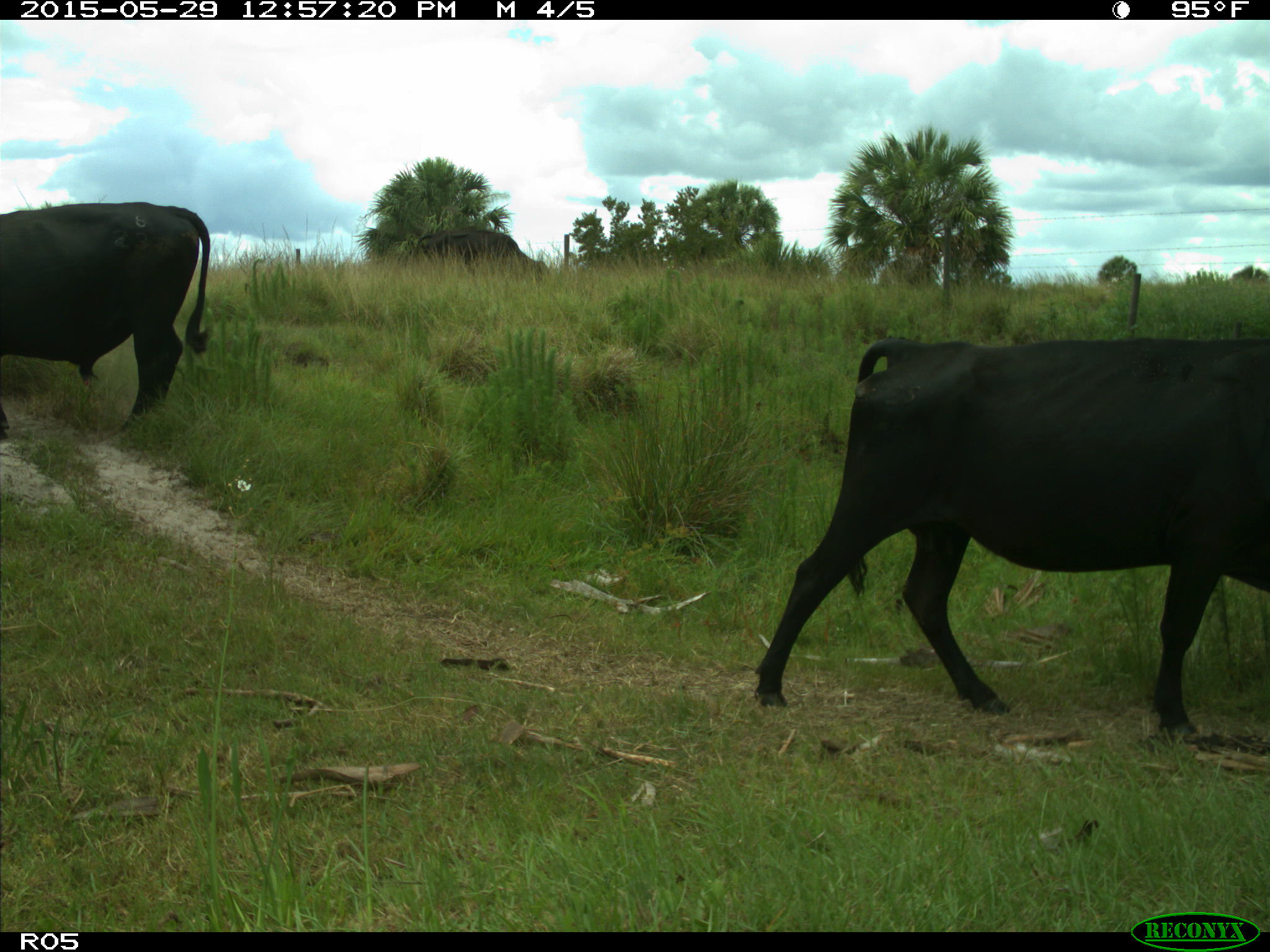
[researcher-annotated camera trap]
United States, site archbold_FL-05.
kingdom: Animalia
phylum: Chordata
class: Mammalia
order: Artiodactyla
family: Bovidae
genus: Bos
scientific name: Bos taurus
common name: domestic cow